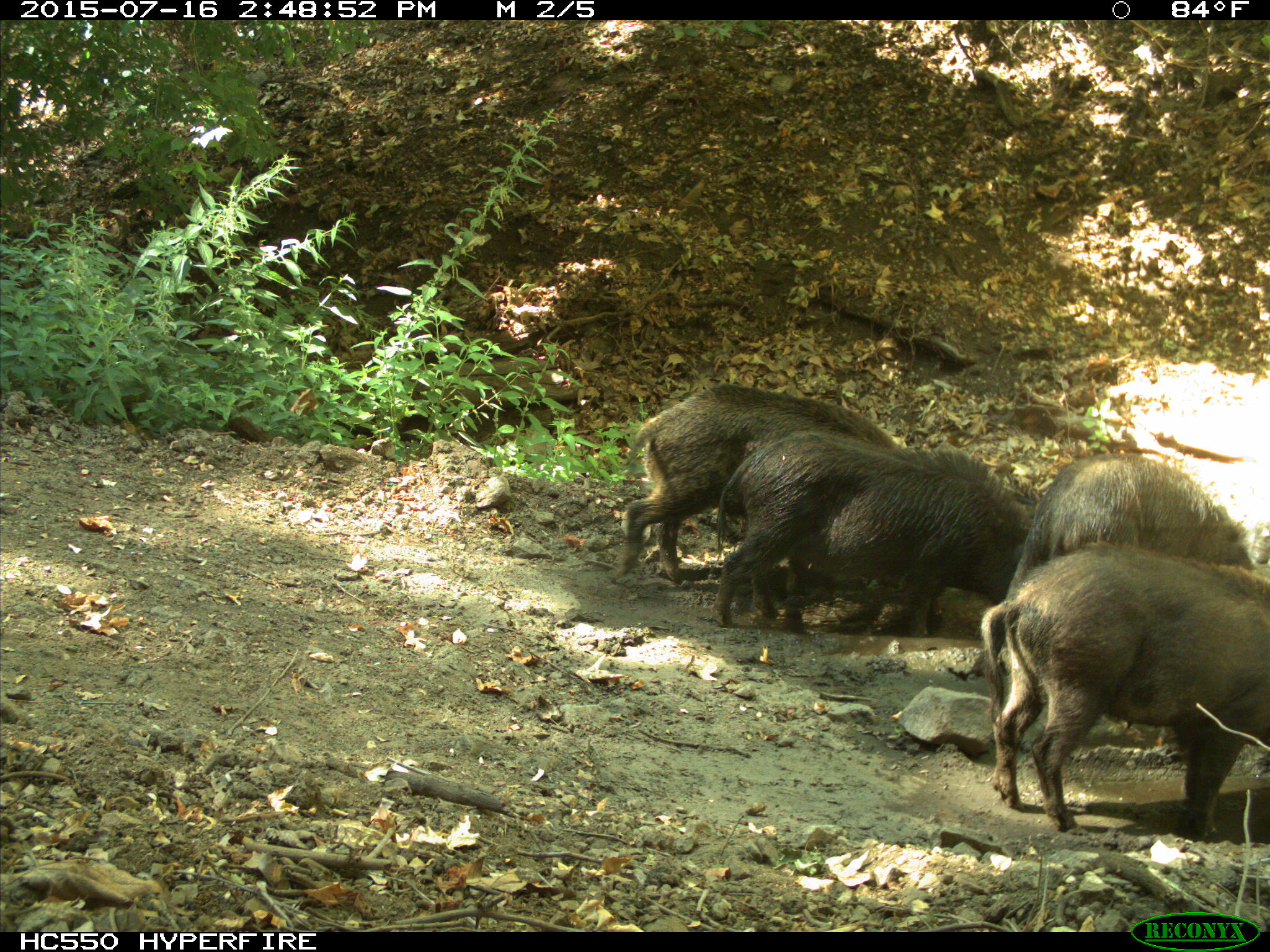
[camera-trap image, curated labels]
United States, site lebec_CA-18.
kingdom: Animalia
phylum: Chordata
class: Mammalia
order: Artiodactyla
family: Suidae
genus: Sus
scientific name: Sus scrofa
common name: wild boar